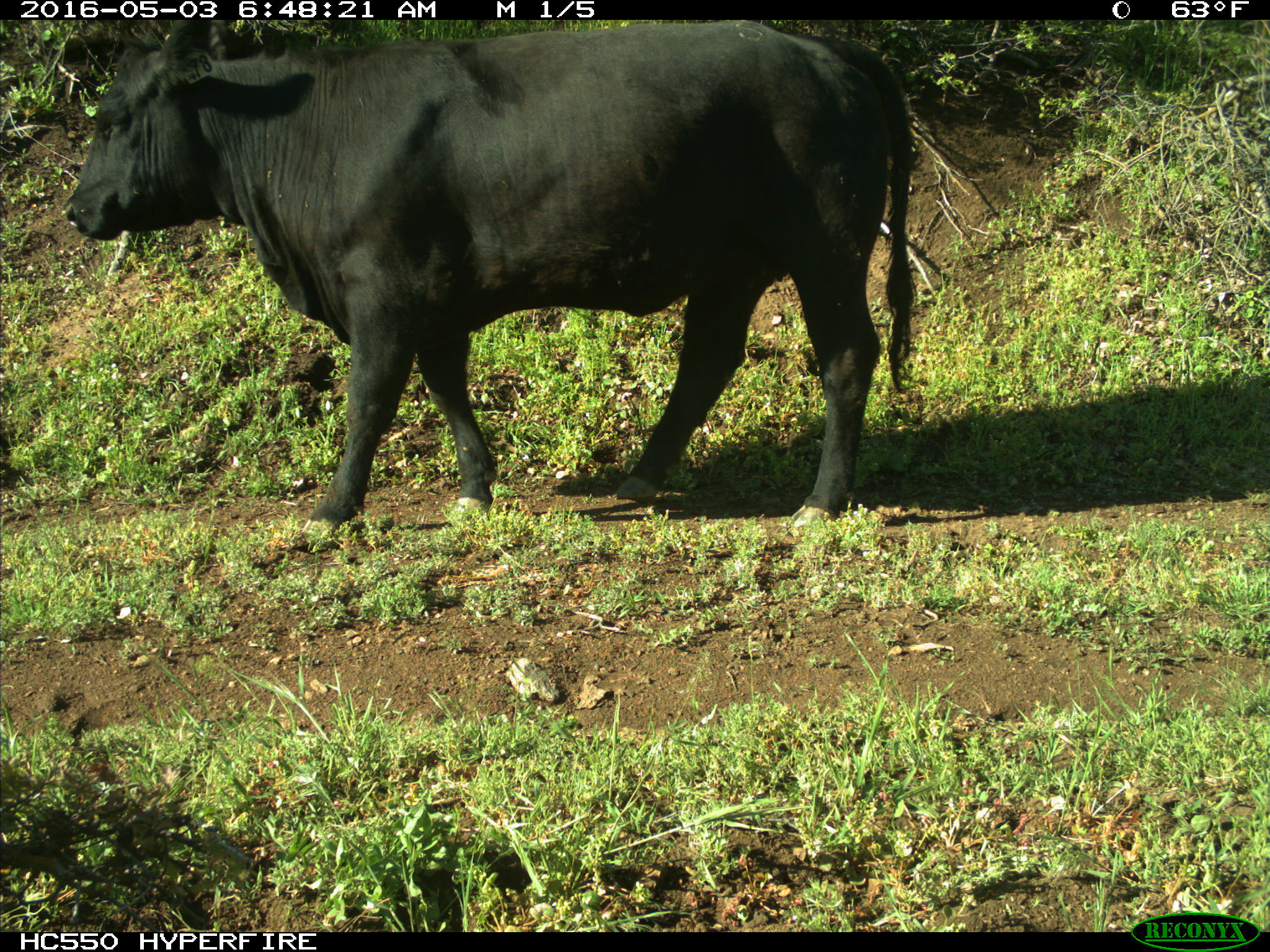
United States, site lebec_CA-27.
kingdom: Animalia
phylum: Chordata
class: Mammalia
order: Artiodactyla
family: Bovidae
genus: Bos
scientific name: Bos taurus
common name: domestic cow